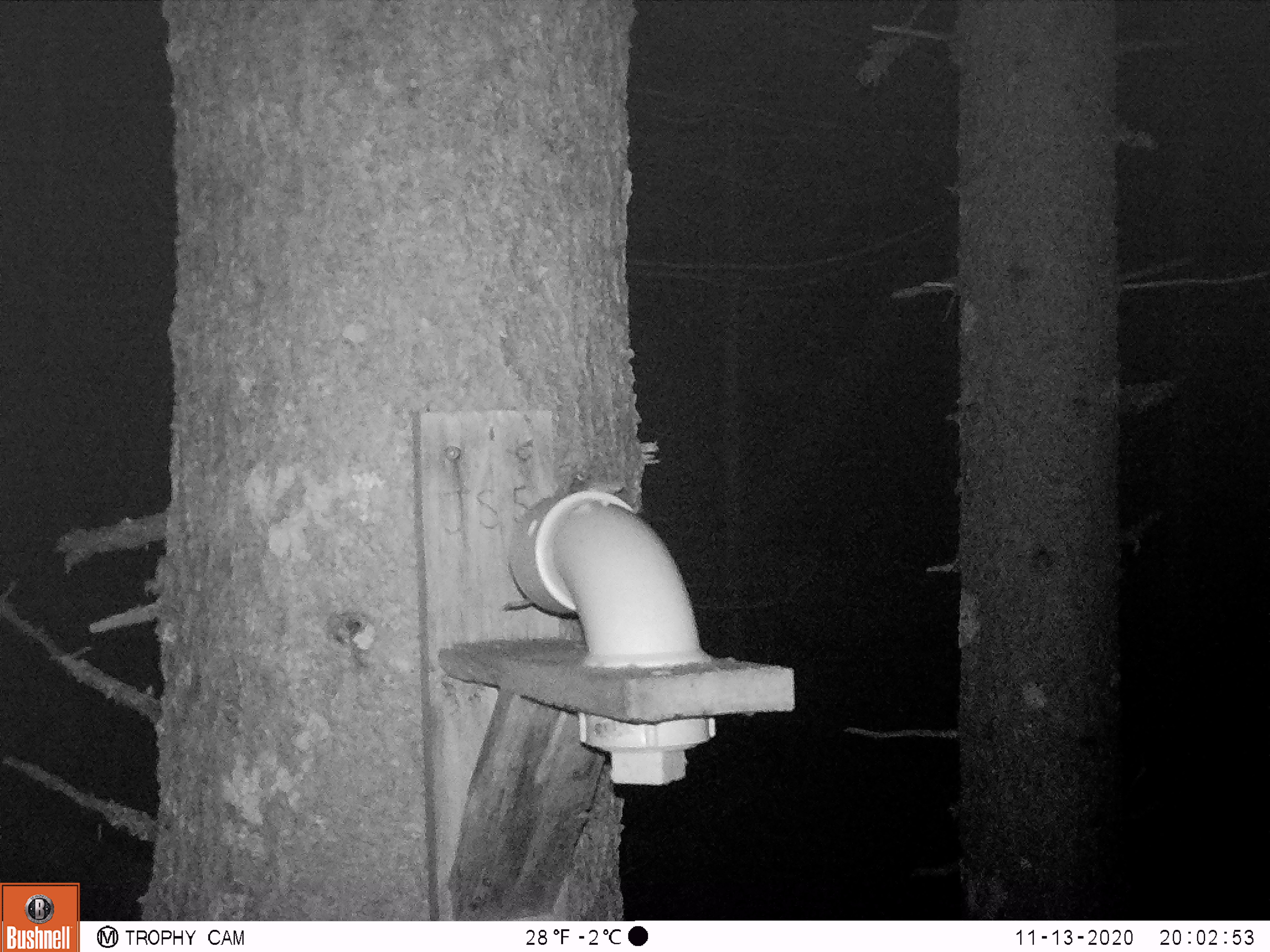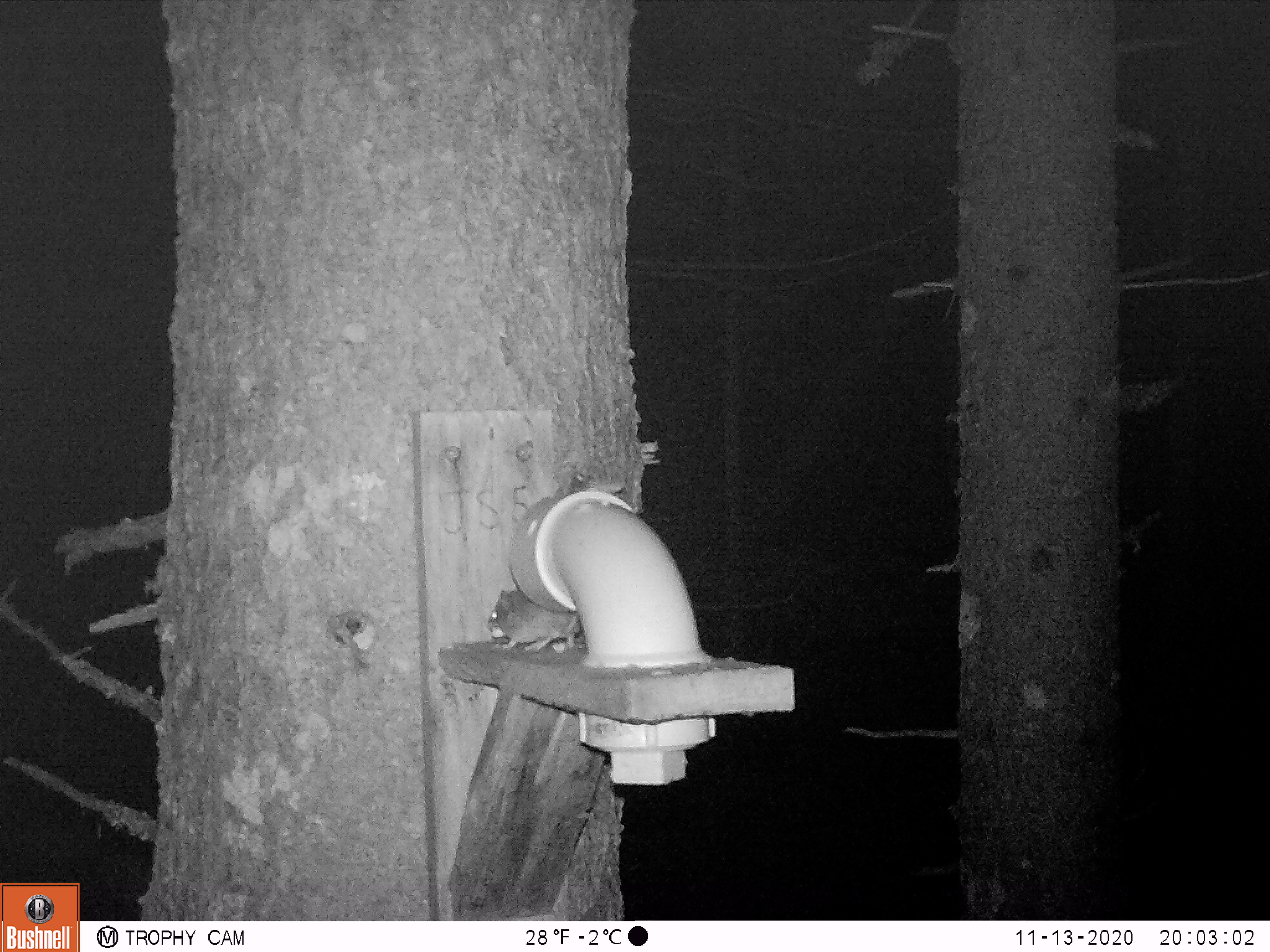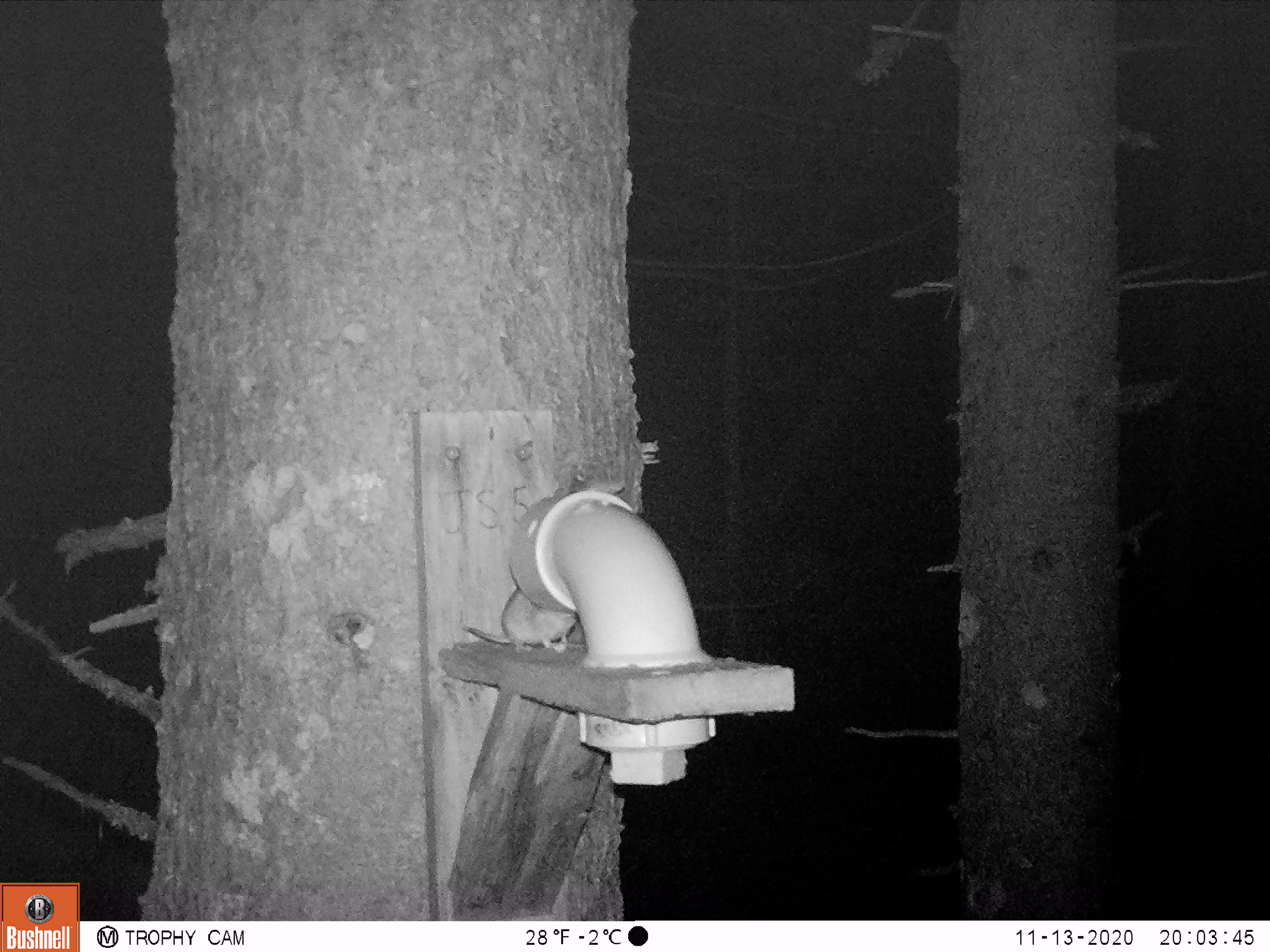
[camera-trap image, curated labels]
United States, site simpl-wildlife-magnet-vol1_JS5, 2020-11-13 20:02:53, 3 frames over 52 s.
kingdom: Animalia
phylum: Chordata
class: Mammalia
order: Rodentia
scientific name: Rodentia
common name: mouse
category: mouse sp.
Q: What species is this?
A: Mouse sp. (mouse) (Rodentia).